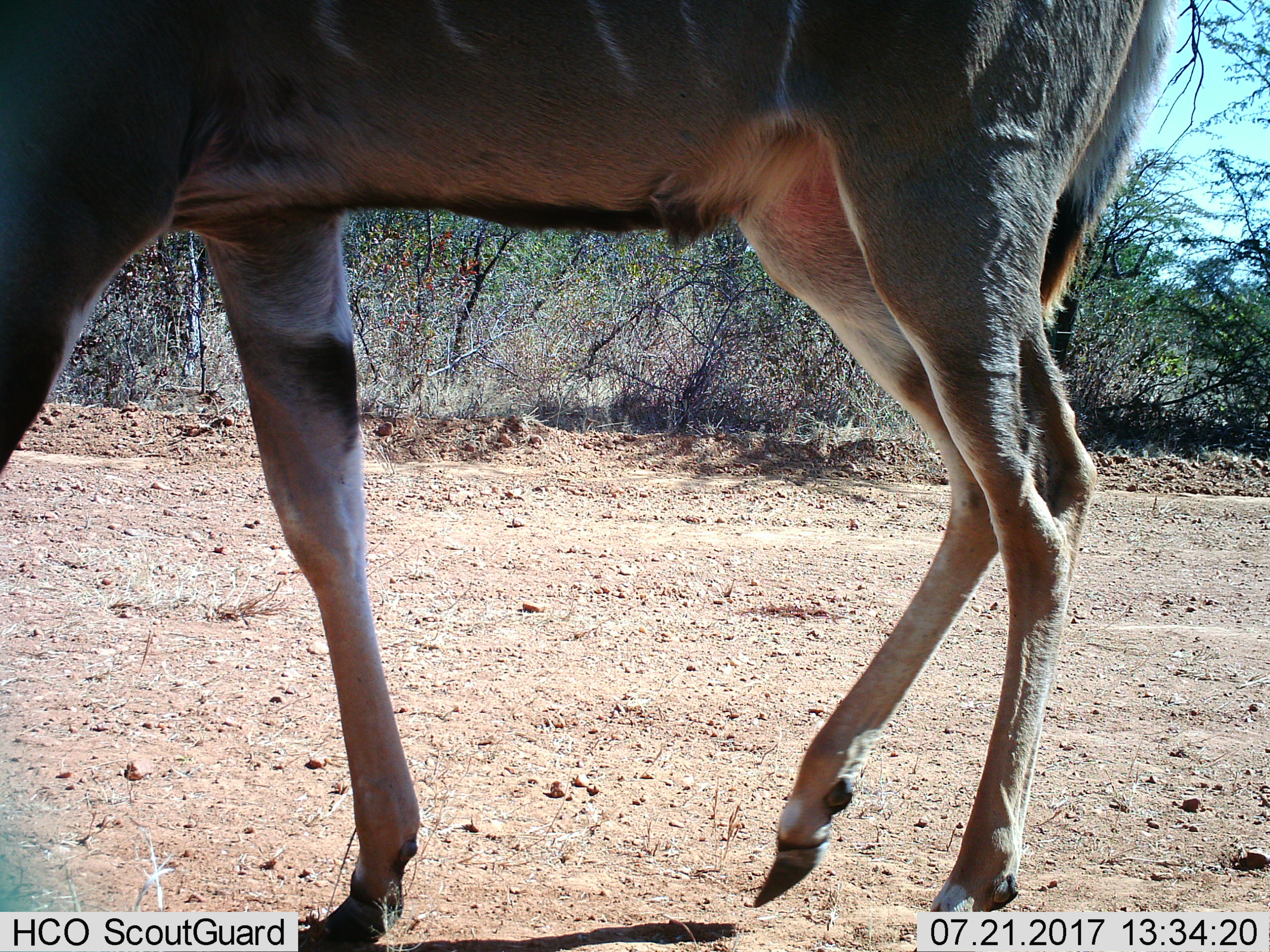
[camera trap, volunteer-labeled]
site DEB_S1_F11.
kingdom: Animalia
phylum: Chordata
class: Mammalia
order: Artiodactyla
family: Bovidae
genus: Tragelaphus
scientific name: Tragelaphus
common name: kudu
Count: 1.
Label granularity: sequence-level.